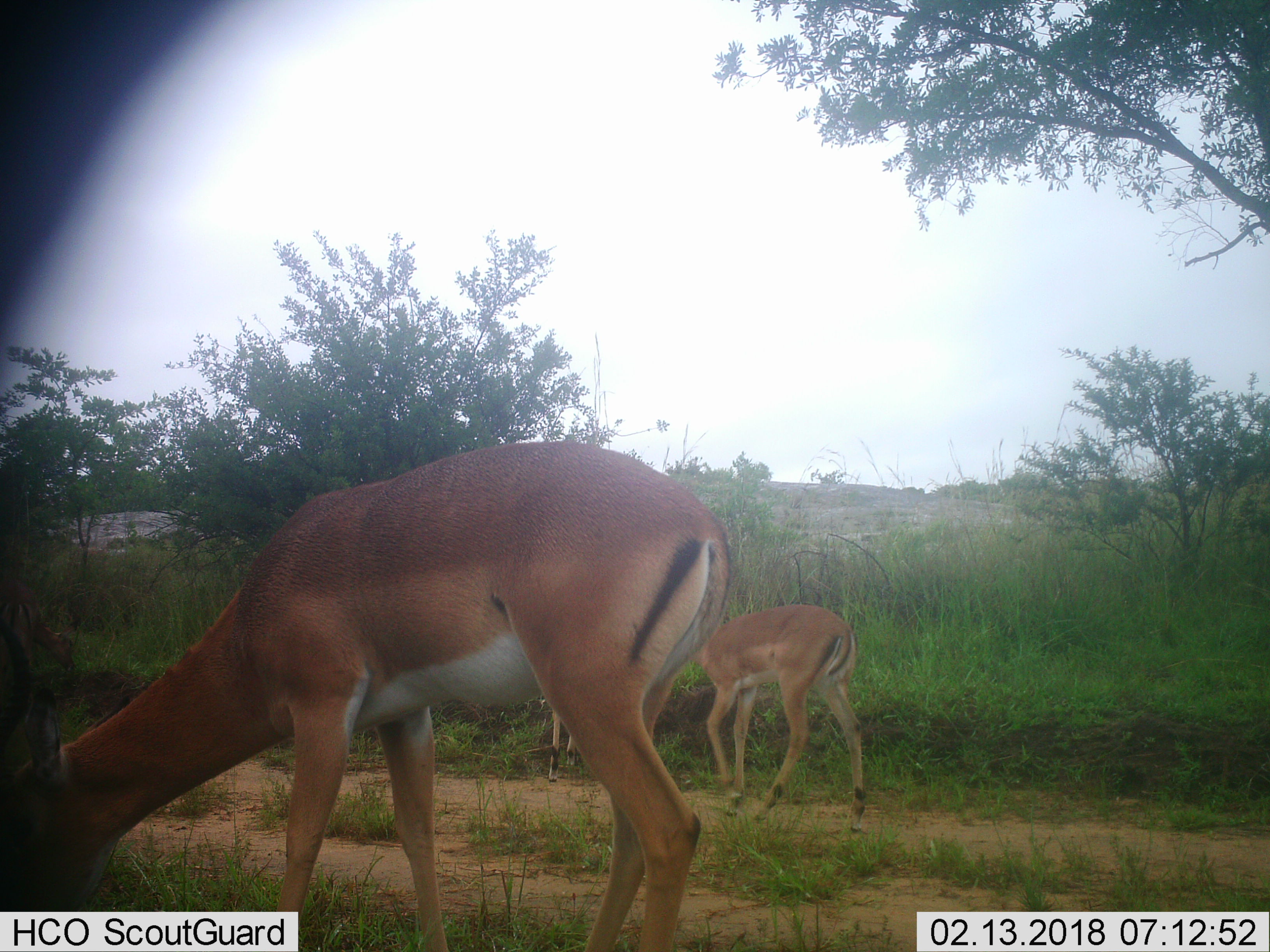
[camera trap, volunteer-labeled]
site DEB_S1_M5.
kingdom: Animalia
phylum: Chordata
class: Mammalia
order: Artiodactyla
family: Bovidae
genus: Aepyceros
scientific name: Aepyceros melampus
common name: impala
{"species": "impala (Aepyceros melampus)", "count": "3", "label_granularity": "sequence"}